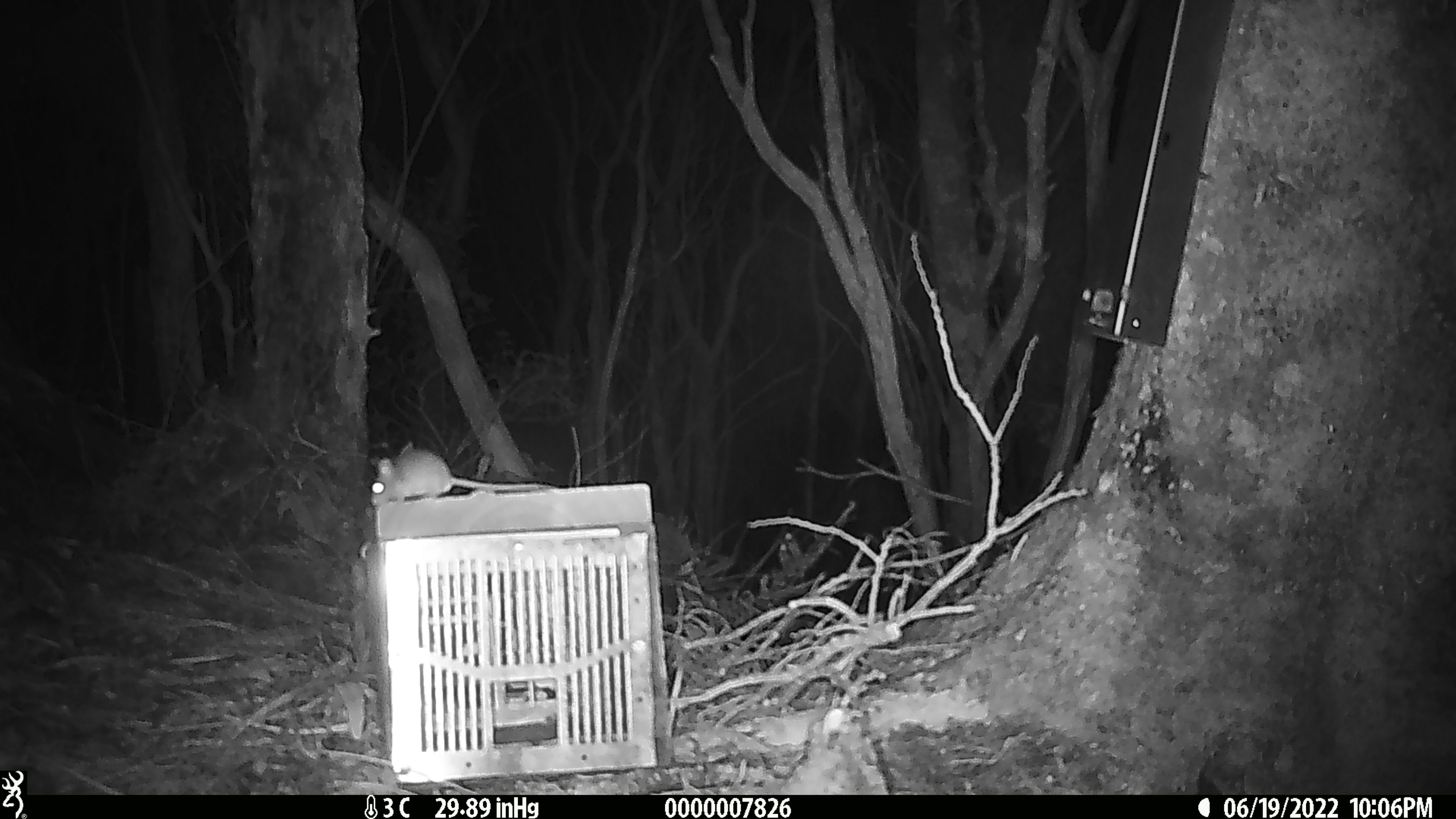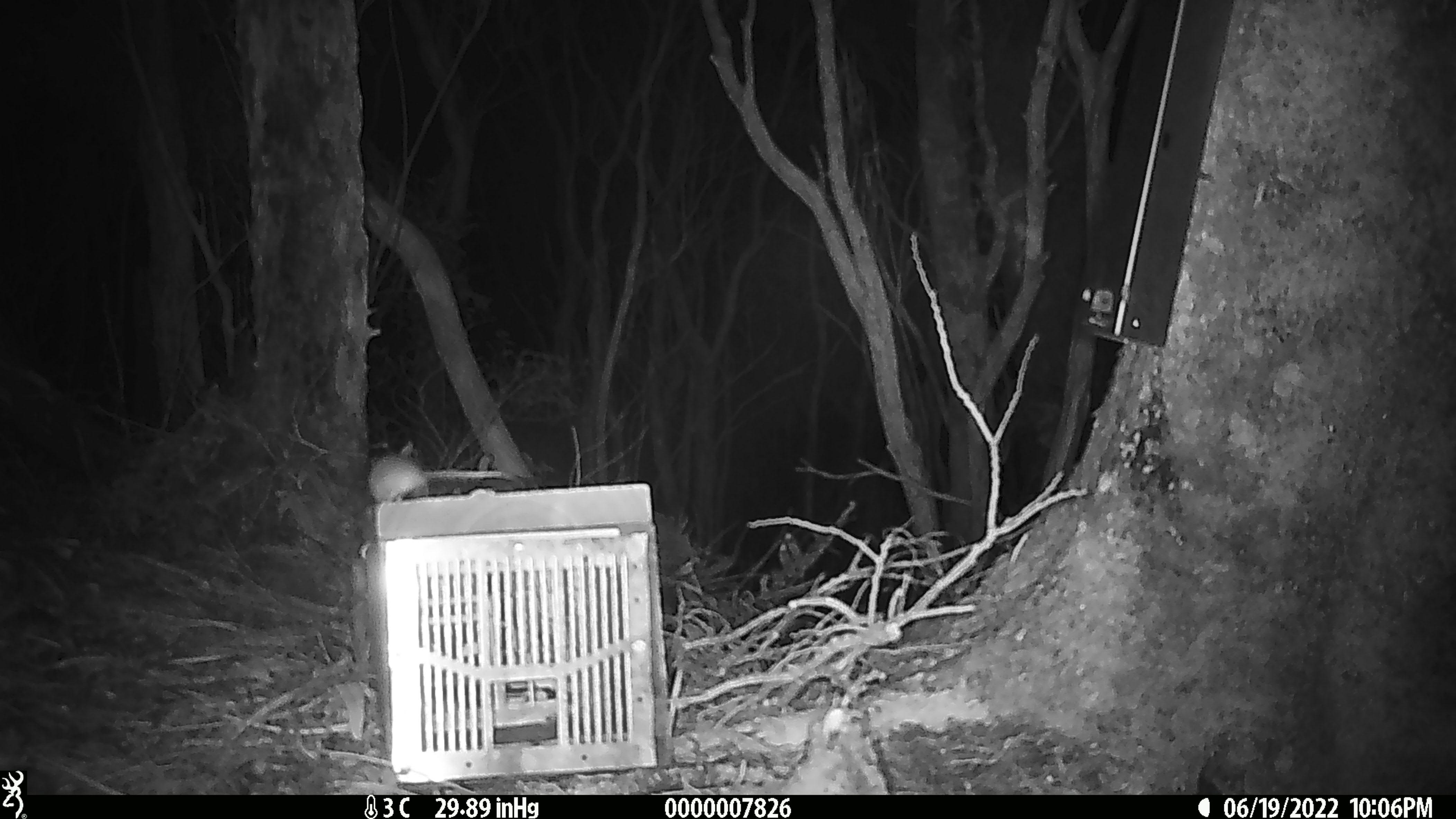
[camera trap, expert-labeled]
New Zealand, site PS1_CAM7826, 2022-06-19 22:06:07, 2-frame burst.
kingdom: Animalia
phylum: Chordata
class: Mammalia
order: Rodentia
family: Muridae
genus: Mus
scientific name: Mus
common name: mouse